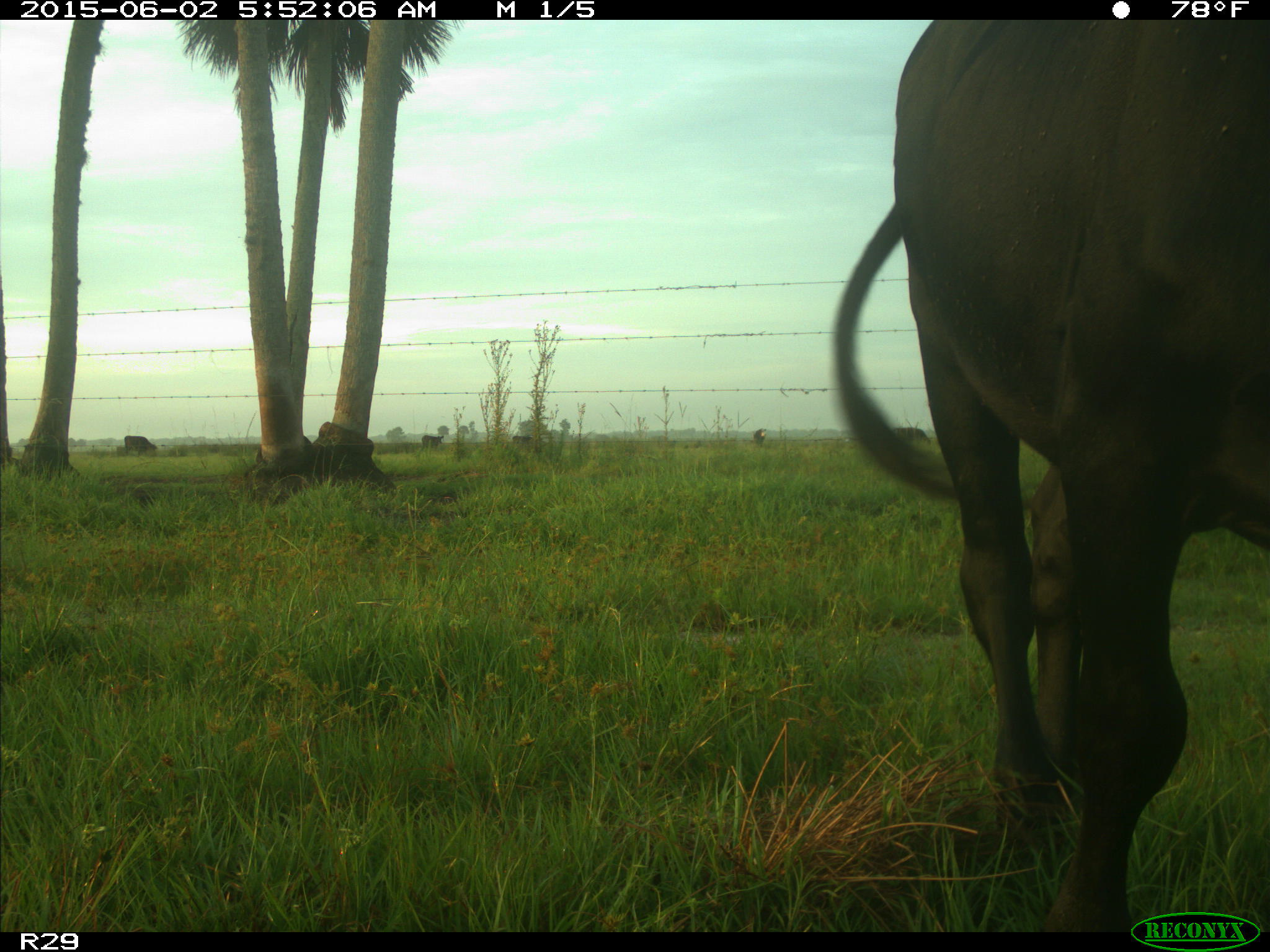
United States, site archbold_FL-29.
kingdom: Animalia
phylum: Chordata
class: Mammalia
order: Artiodactyla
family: Bovidae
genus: Bos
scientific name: Bos taurus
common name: domestic cow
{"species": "Bos taurus (domestic cow)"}